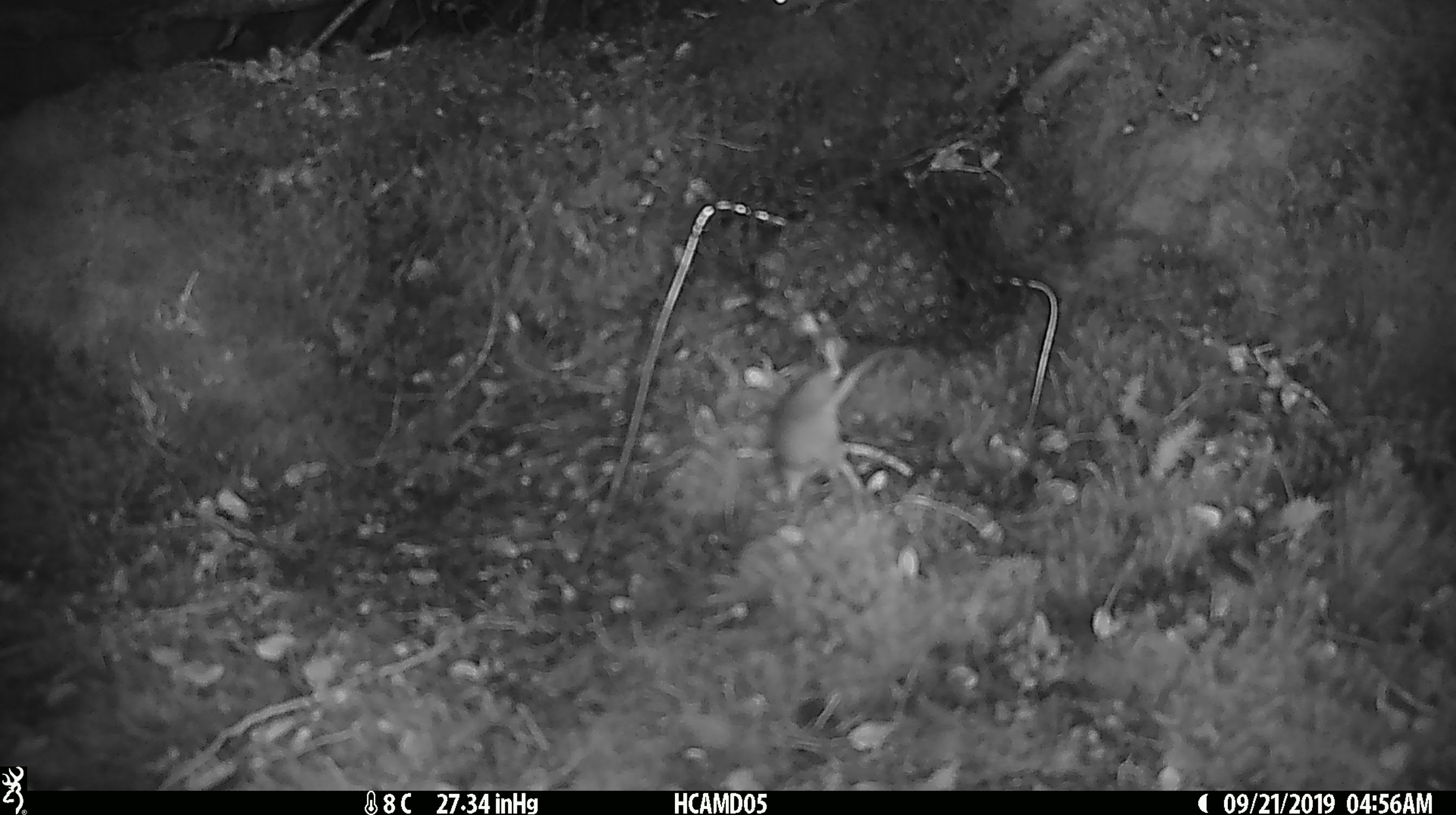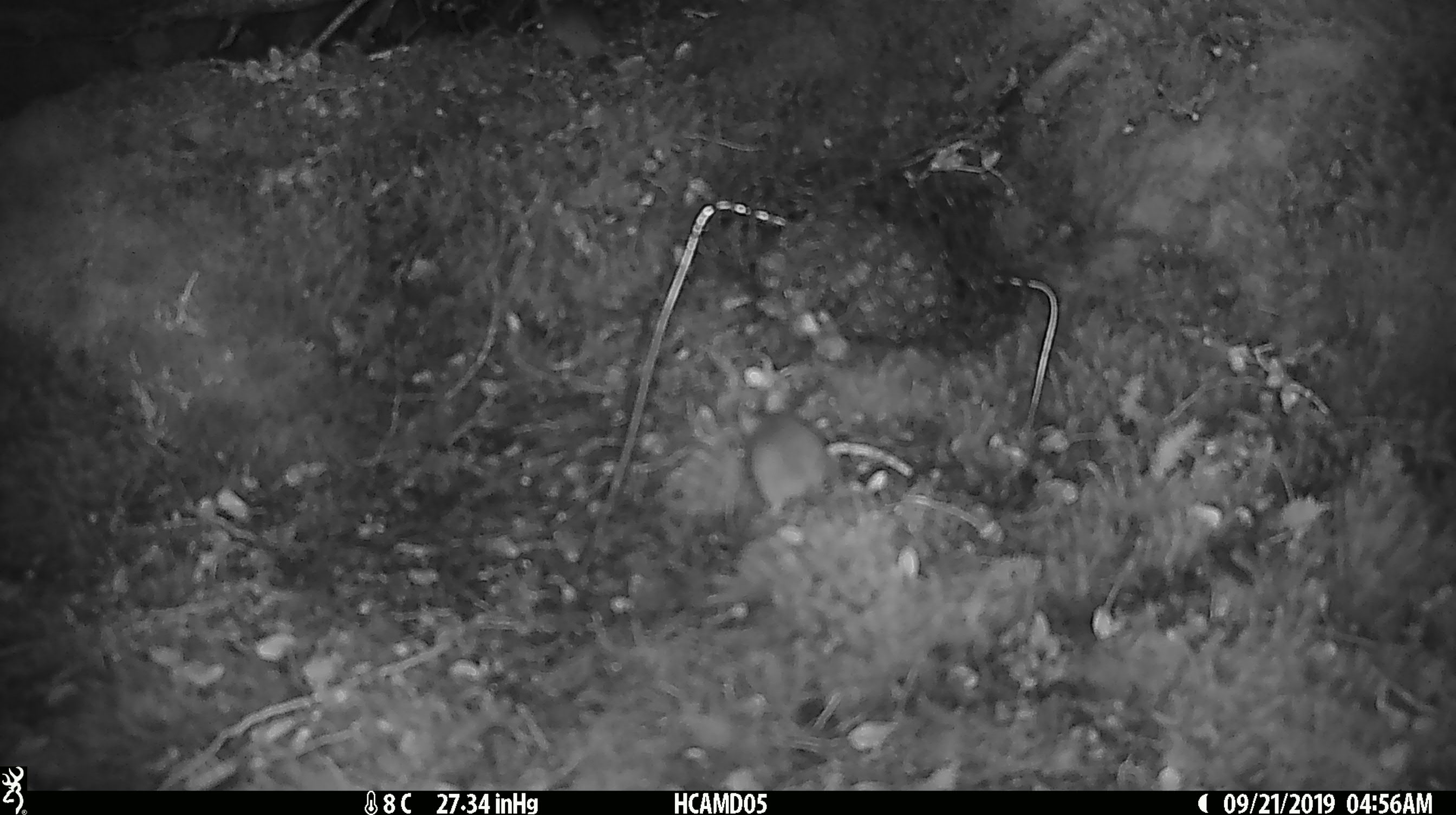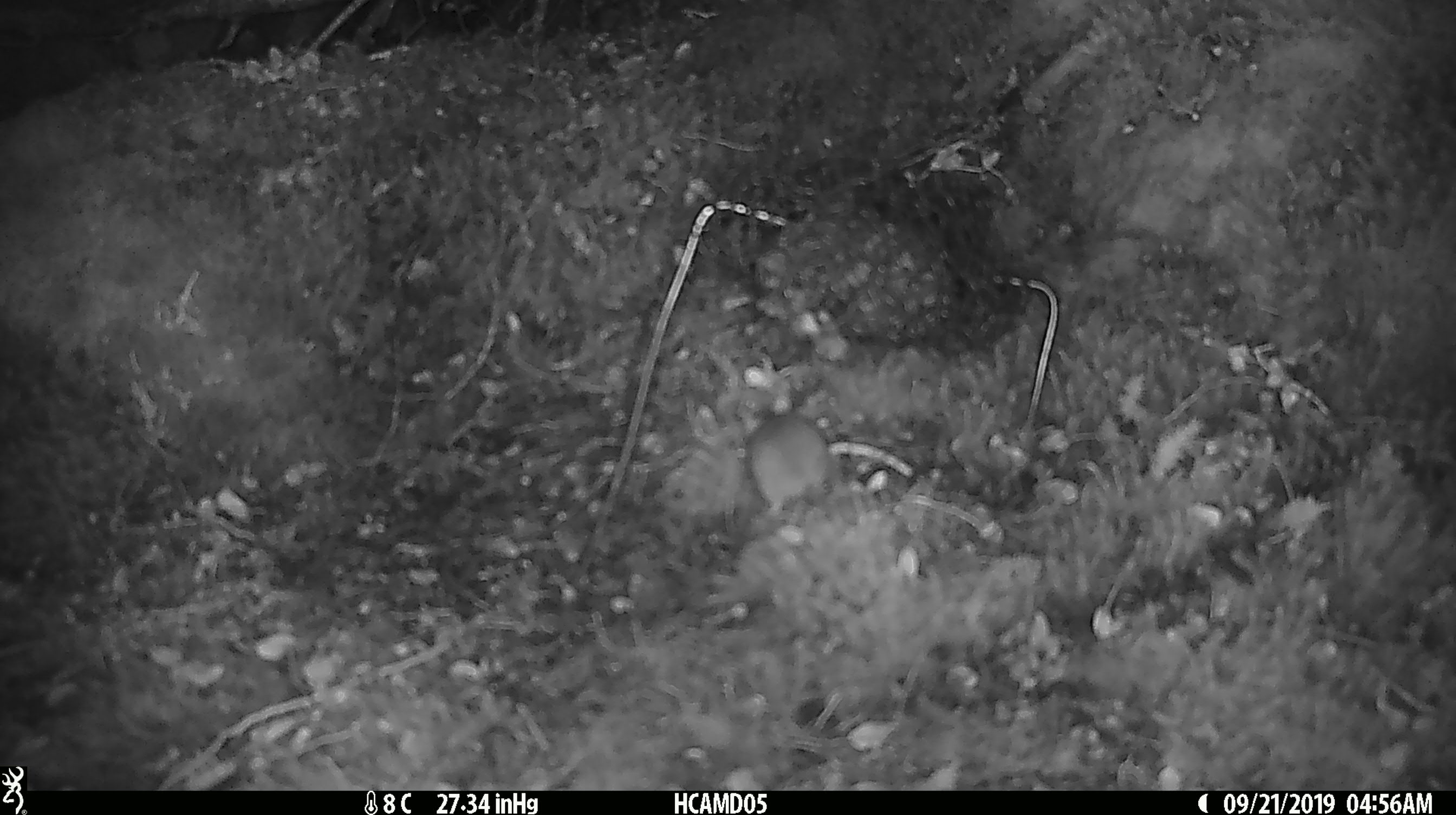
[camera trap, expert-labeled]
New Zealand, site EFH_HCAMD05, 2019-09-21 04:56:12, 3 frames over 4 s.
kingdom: Animalia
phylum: Chordata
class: Mammalia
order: Rodentia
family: Muridae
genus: Mus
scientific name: Mus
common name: mouse